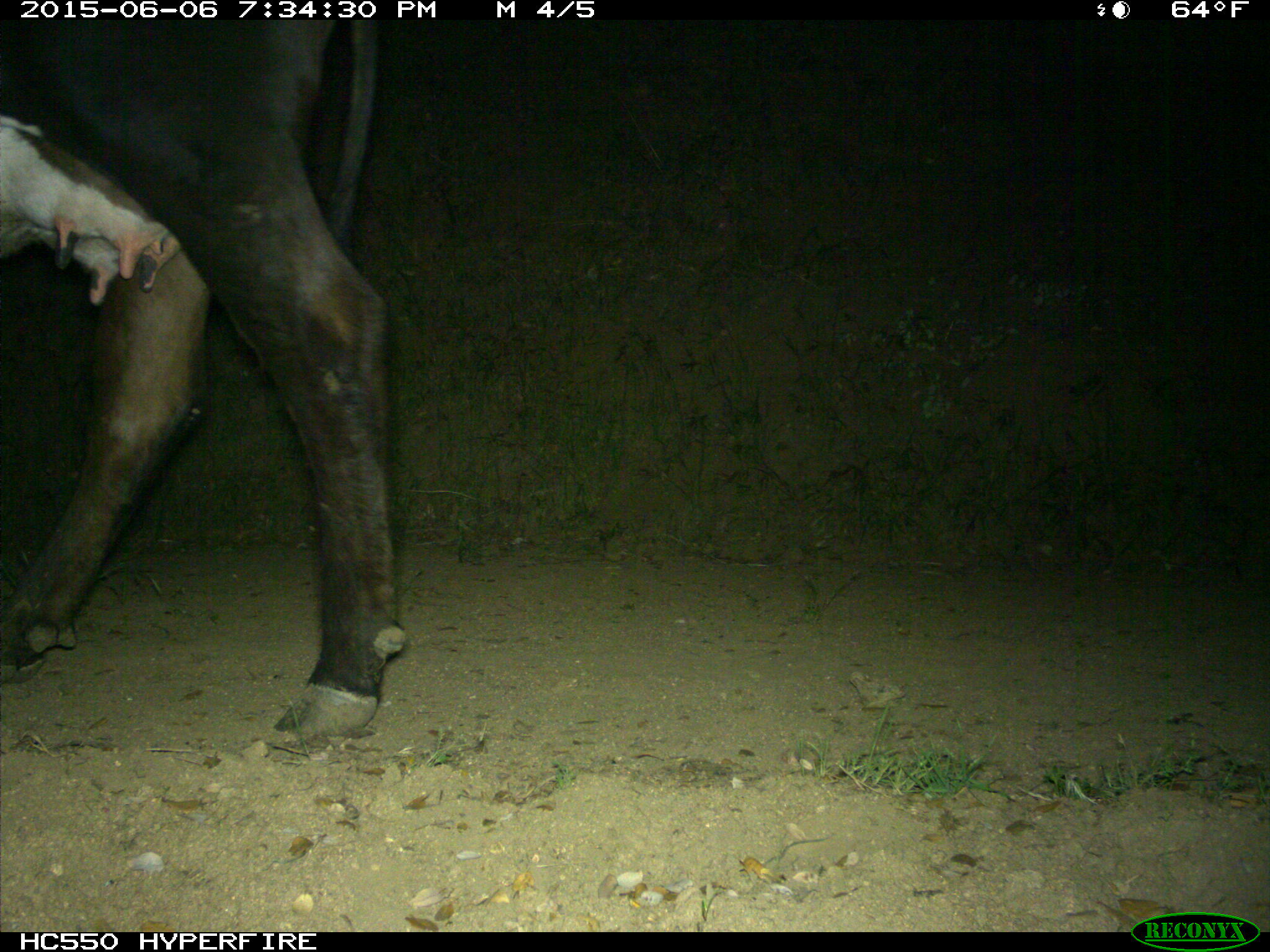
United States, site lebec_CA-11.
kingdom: Animalia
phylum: Chordata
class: Mammalia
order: Artiodactyla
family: Bovidae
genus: Bos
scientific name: Bos taurus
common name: domestic cow